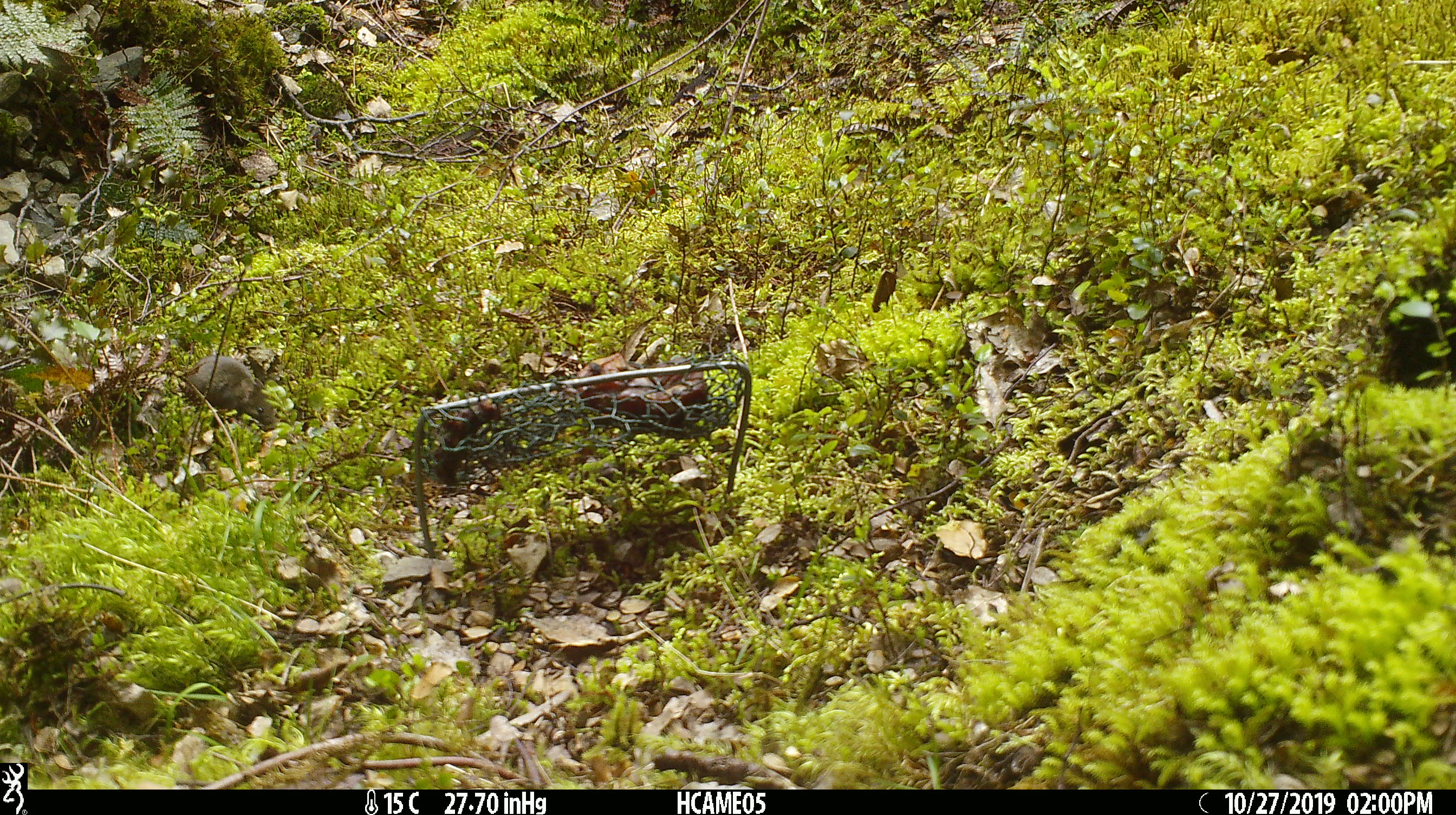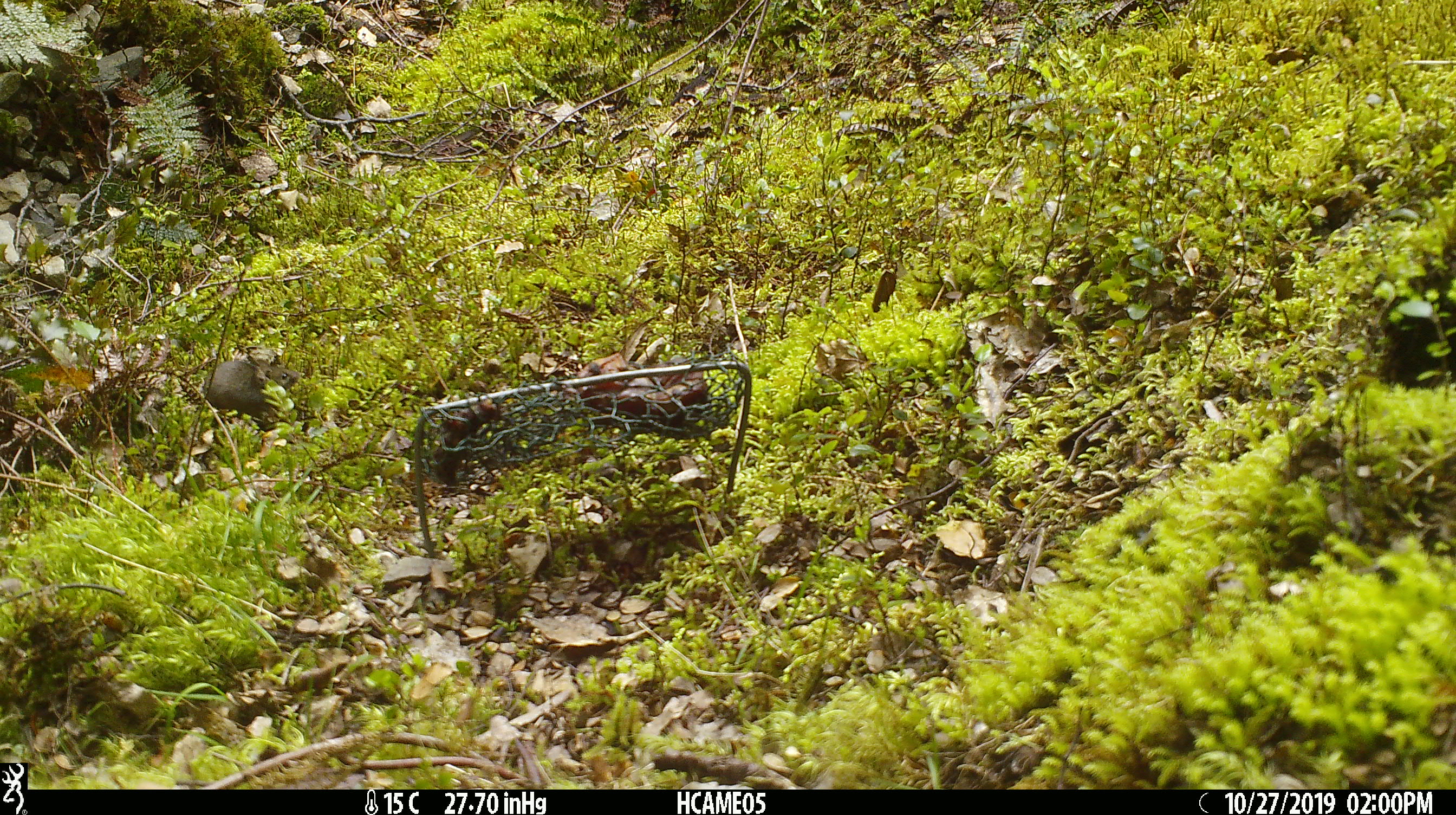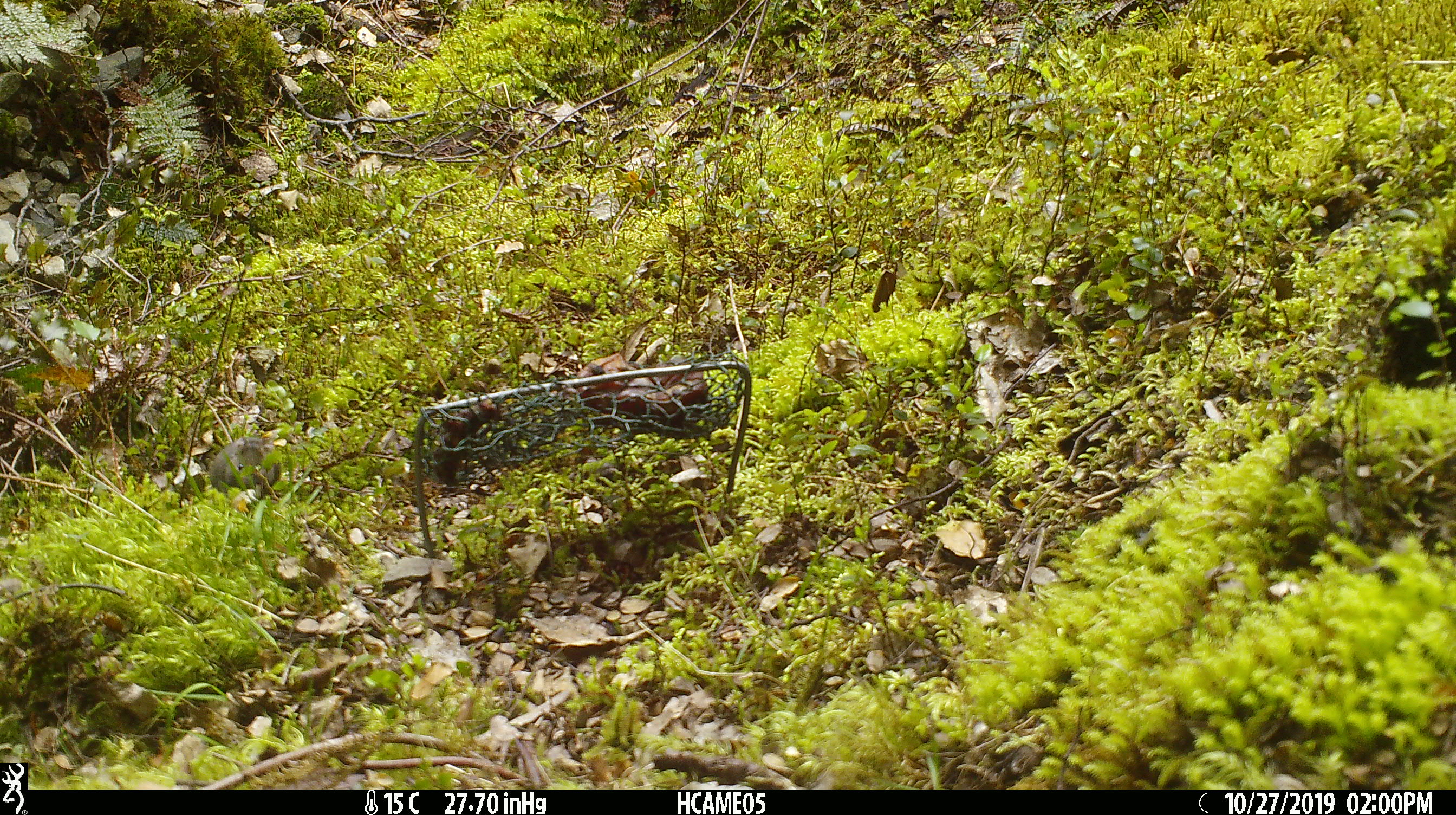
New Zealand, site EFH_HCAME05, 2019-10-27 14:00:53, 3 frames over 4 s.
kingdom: Animalia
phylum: Chordata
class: Mammalia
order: Rodentia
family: Muridae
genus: Mus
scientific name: Mus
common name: mouse